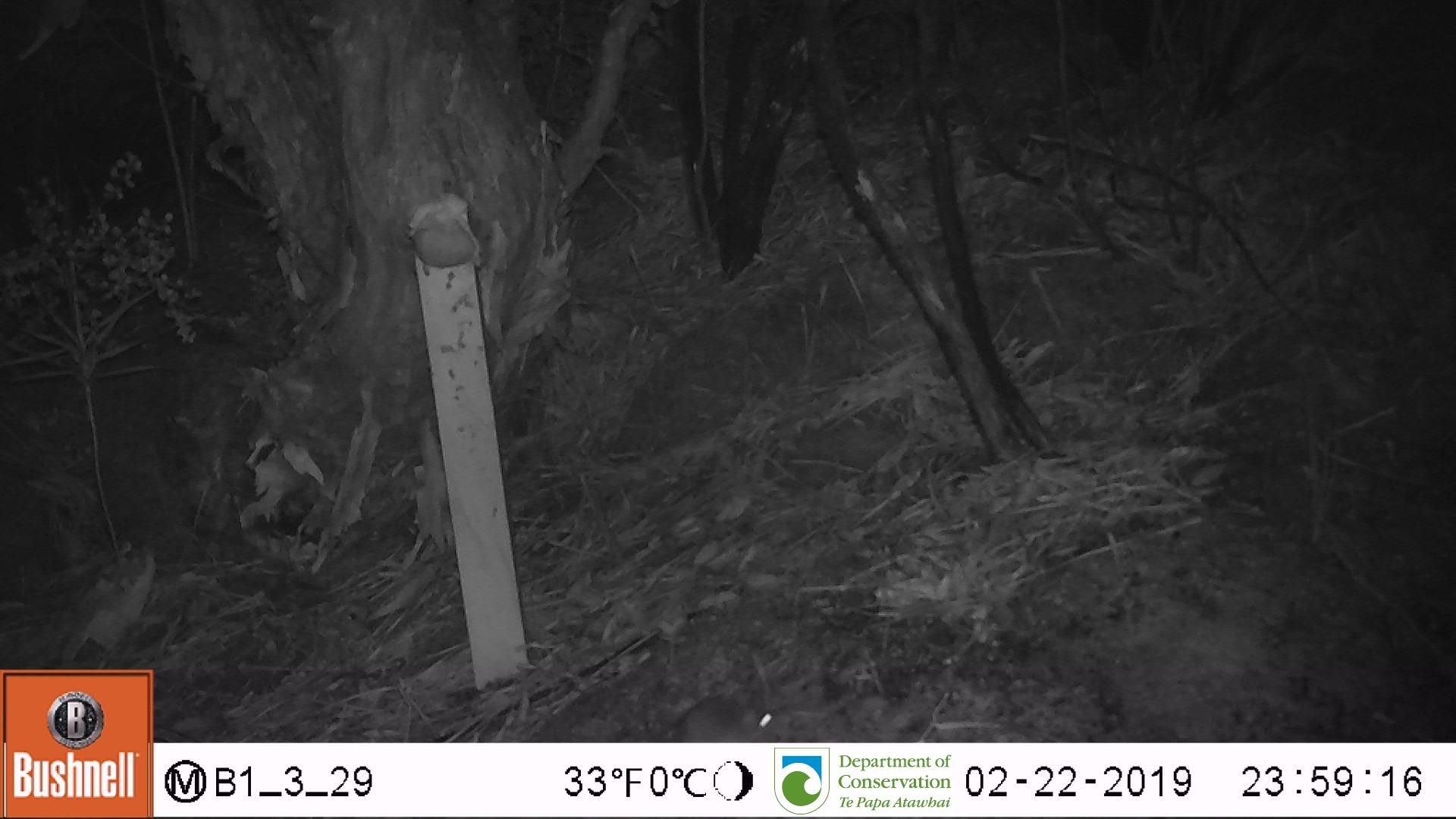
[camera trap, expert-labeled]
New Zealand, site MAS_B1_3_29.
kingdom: Animalia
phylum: Chordata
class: Mammalia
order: Rodentia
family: Muridae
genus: Mus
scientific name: Mus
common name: mouse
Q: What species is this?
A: Mouse (Mus).